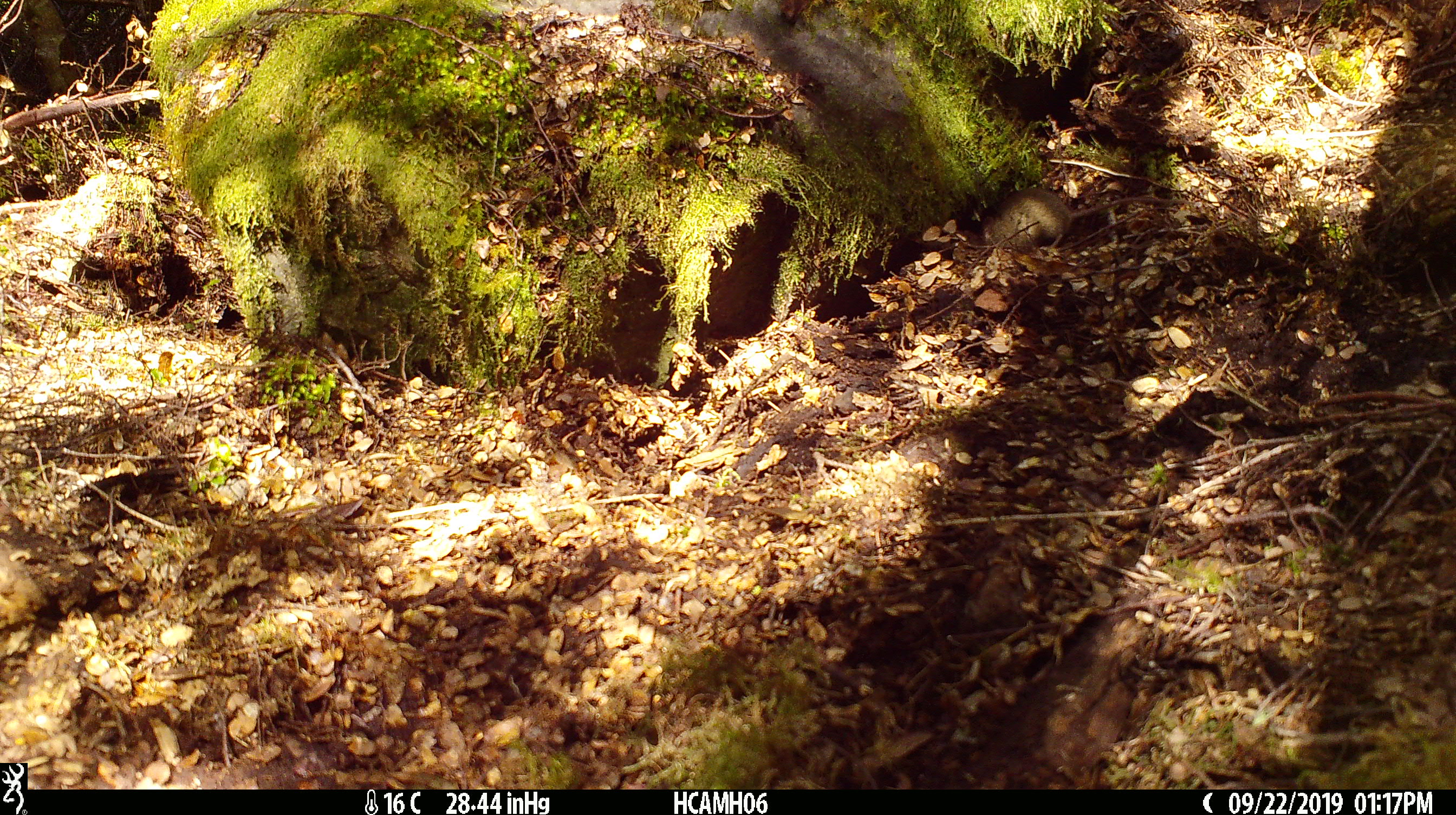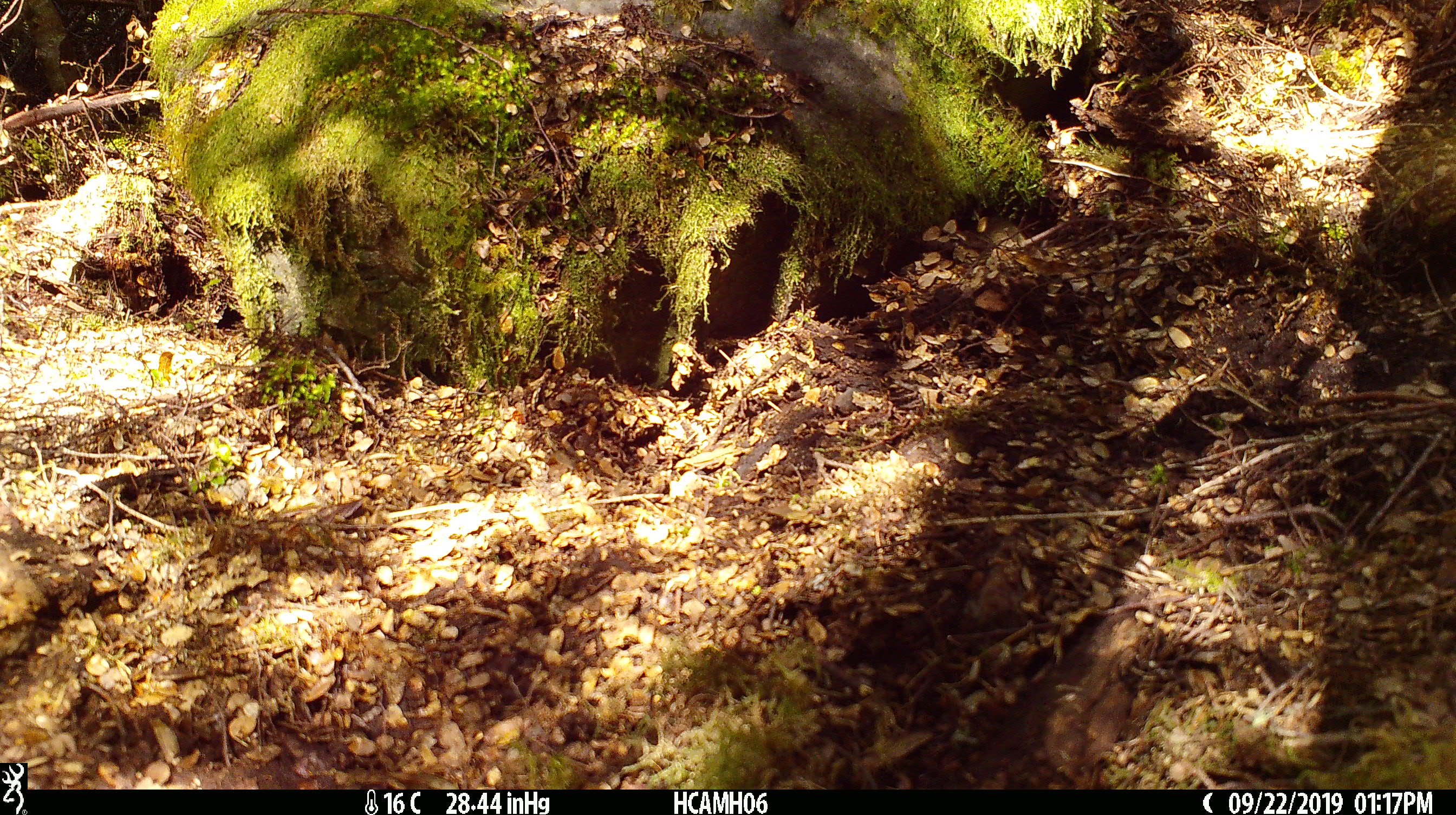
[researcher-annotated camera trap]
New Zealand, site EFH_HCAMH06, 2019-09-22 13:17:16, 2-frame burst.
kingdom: Animalia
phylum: Chordata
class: Mammalia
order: Rodentia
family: Muridae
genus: Mus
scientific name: Mus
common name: mouse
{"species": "mouse (Mus)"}